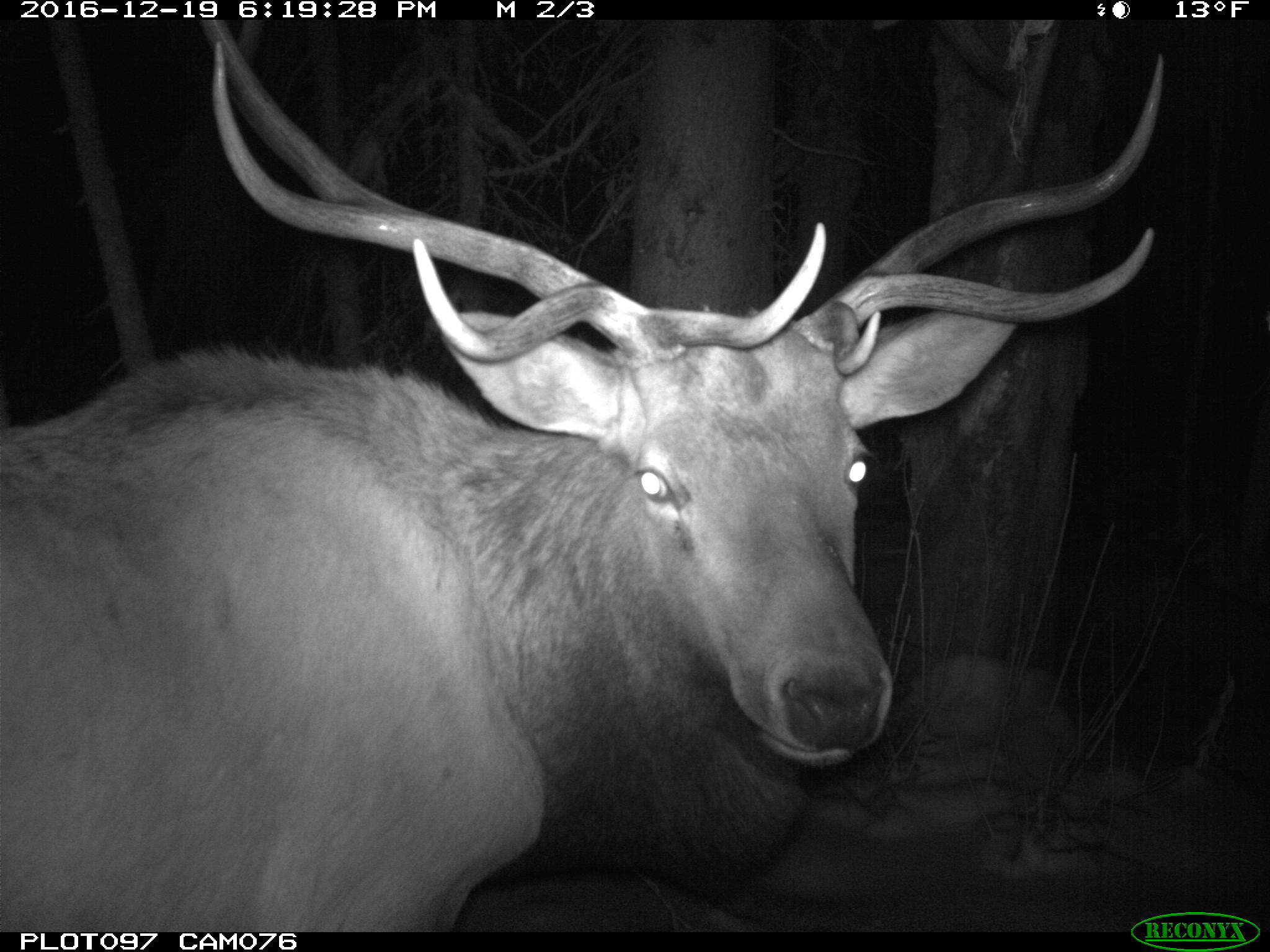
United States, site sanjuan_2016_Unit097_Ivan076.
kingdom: Animalia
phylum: Chordata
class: Mammalia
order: Artiodactyla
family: Cervidae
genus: Cervus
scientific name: Cervus elaphus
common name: red deer